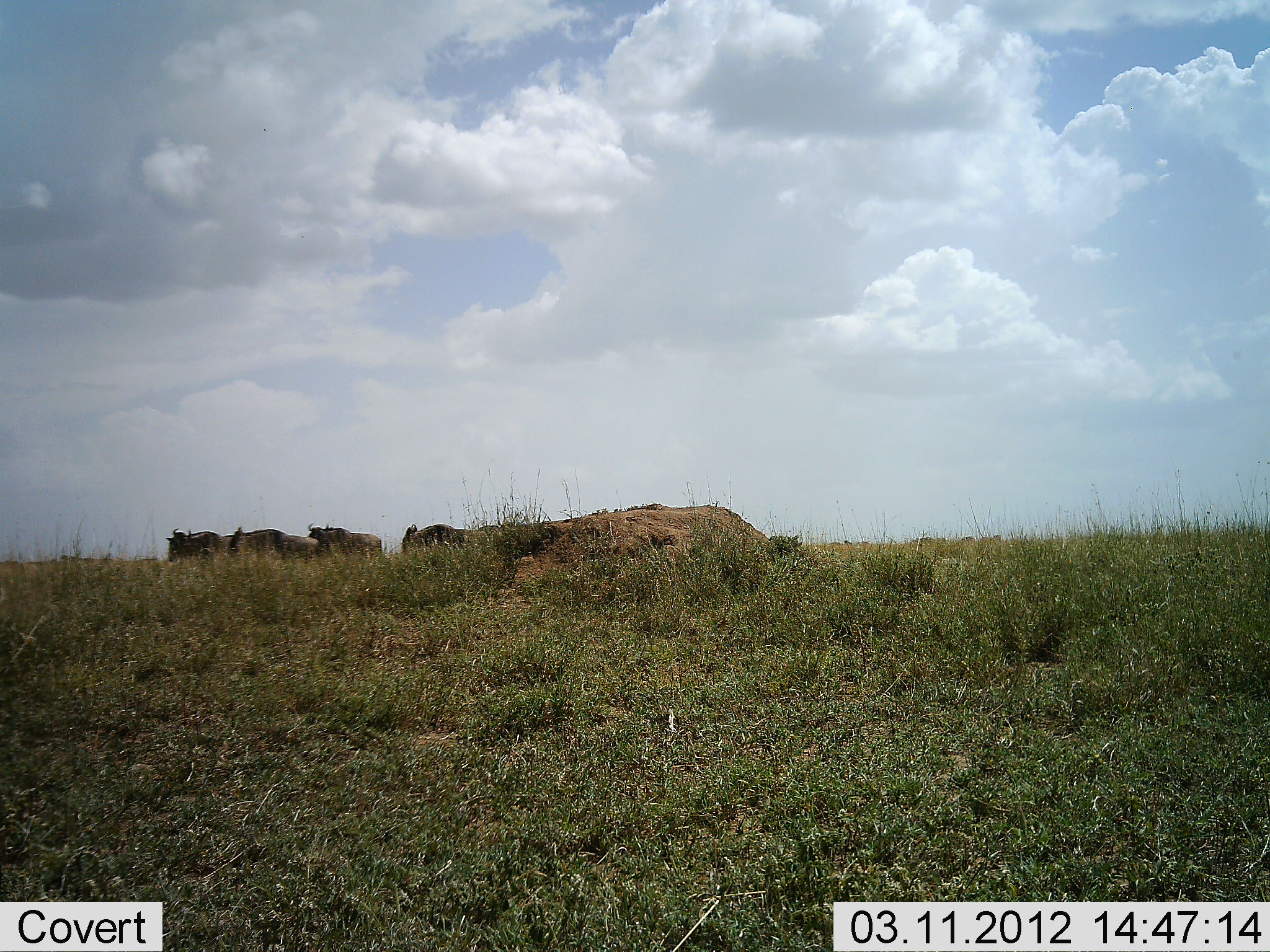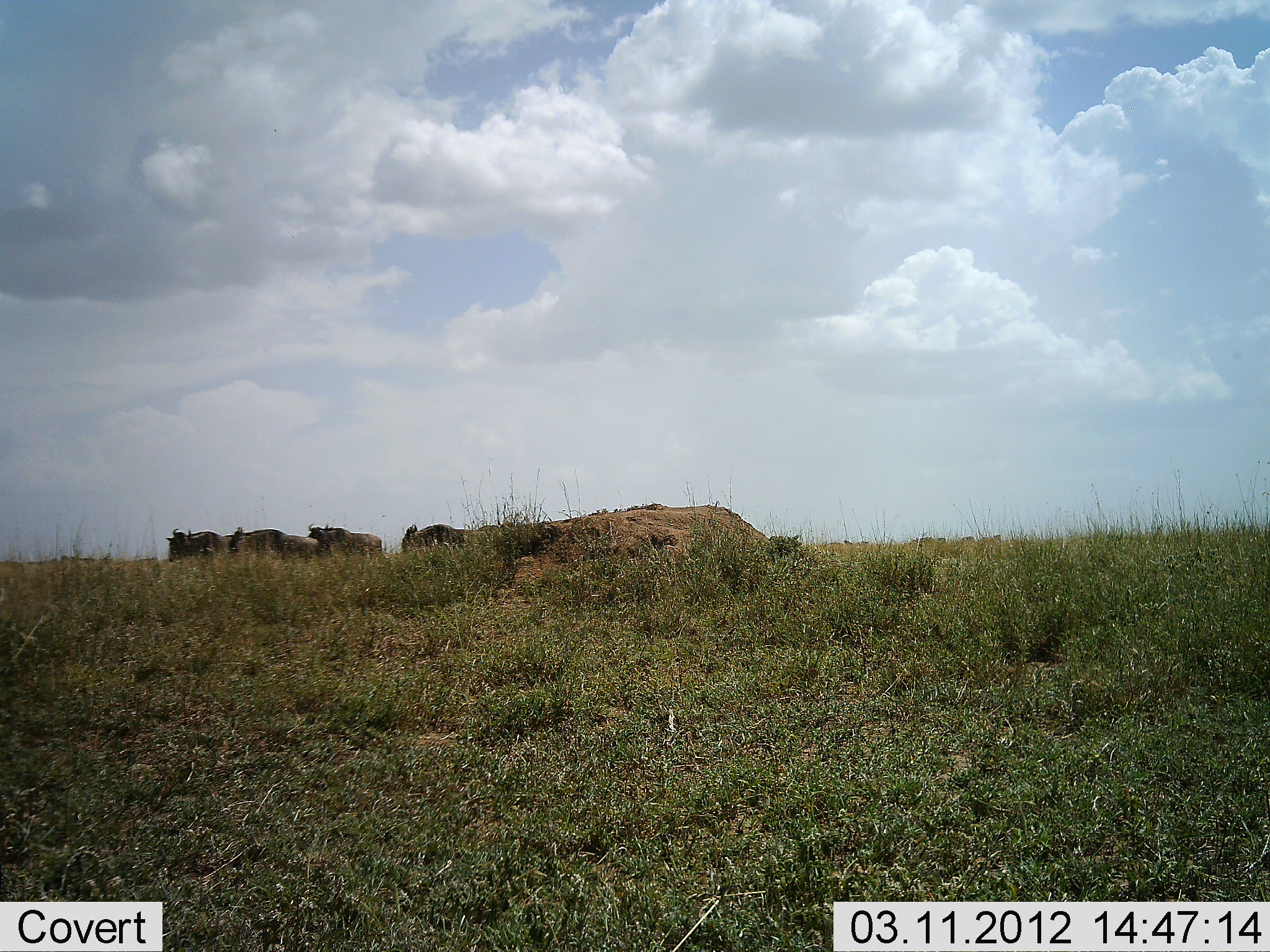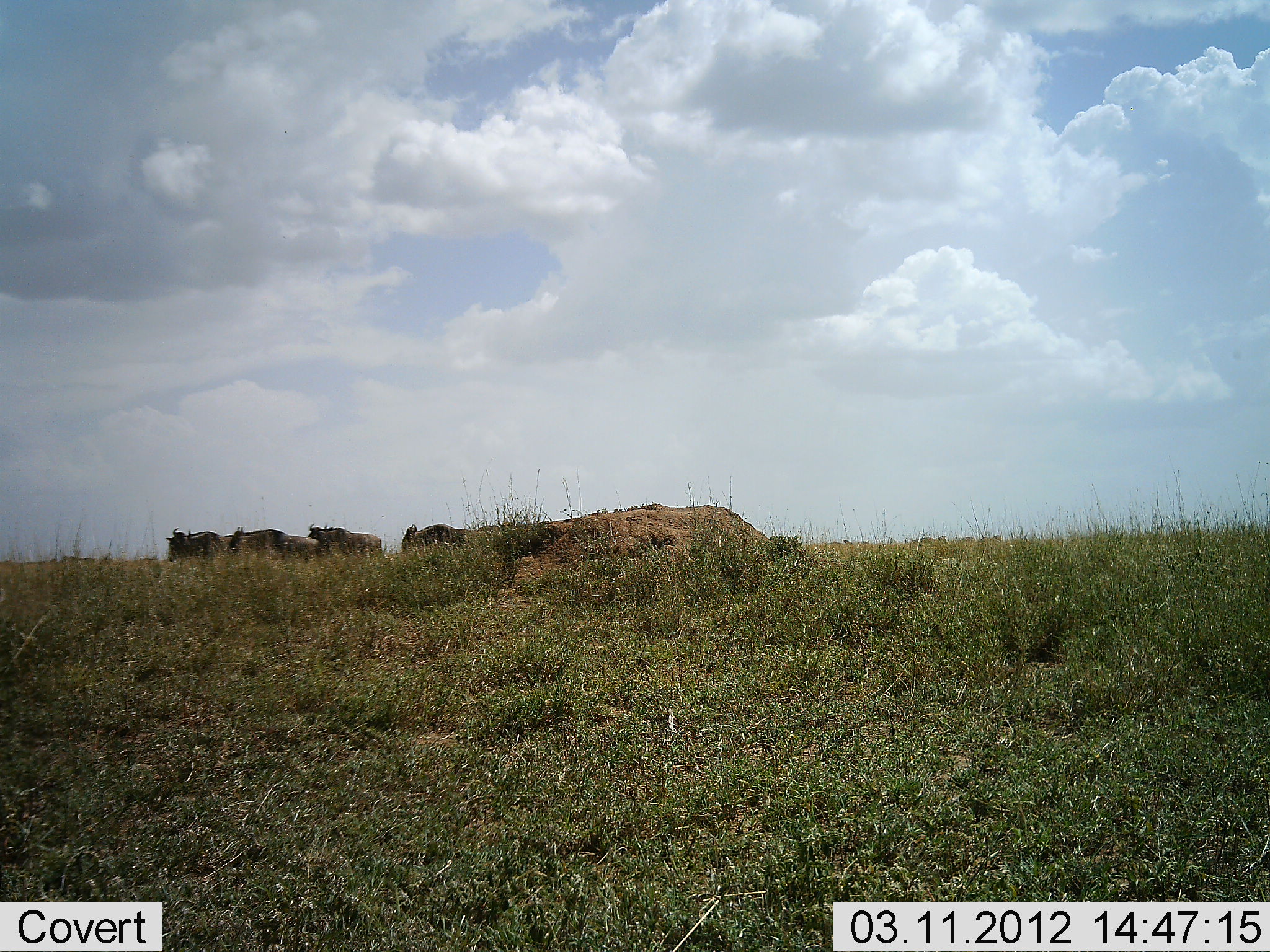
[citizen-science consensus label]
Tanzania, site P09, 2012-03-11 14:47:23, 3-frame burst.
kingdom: Animalia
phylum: Chordata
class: Mammalia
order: Artiodactyla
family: Bovidae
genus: Connochaetes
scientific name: Connochaetes taurinus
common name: blue wildebeest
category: wildebeest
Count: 4.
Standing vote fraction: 79%.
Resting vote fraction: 16%.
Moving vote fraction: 0%.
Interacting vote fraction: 0%.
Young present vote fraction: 0%.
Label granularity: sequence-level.